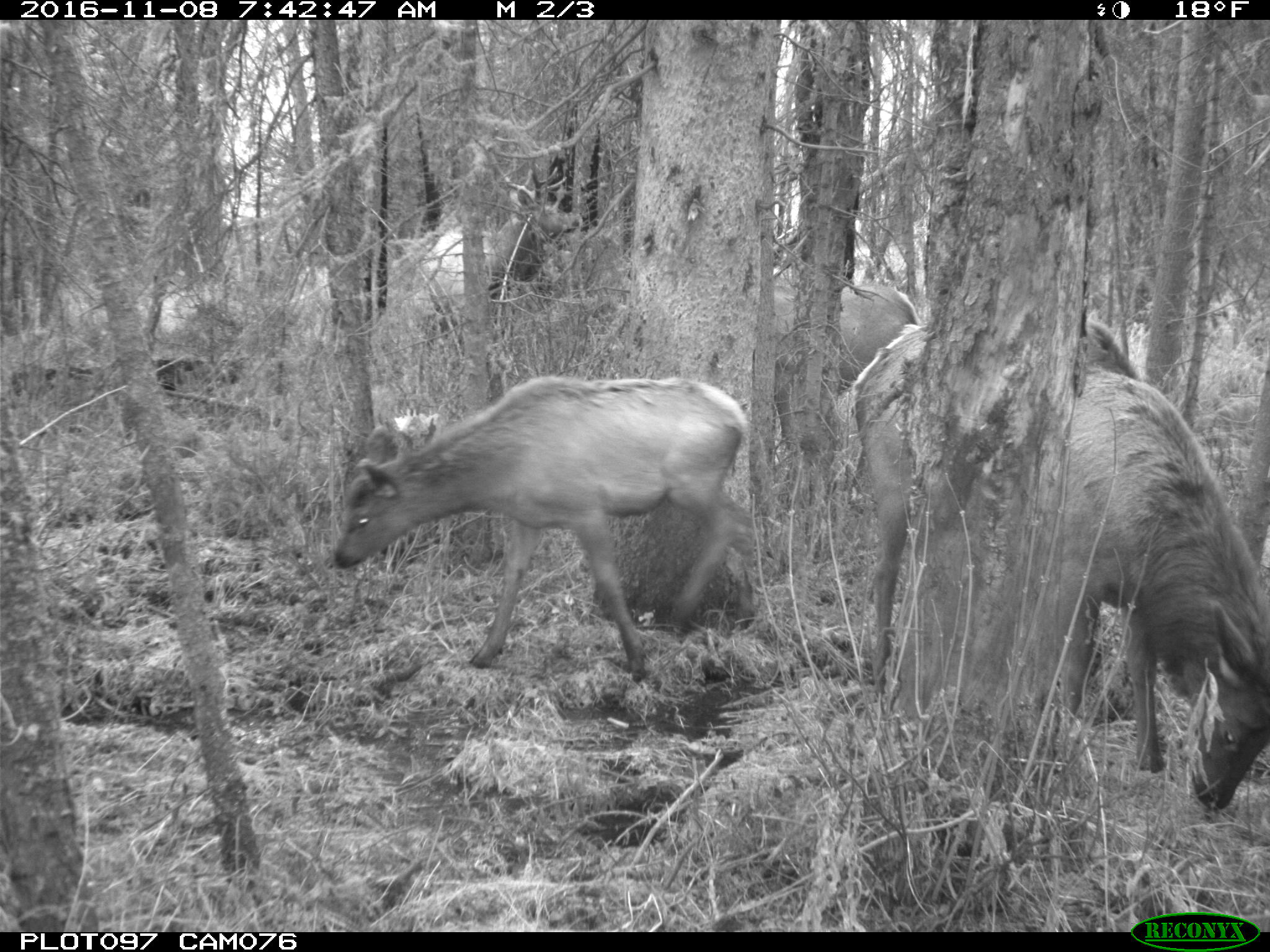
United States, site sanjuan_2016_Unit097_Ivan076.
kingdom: Animalia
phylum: Chordata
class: Mammalia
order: Artiodactyla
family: Cervidae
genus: Cervus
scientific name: Cervus elaphus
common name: red deer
Cervus elaphus (red deer).